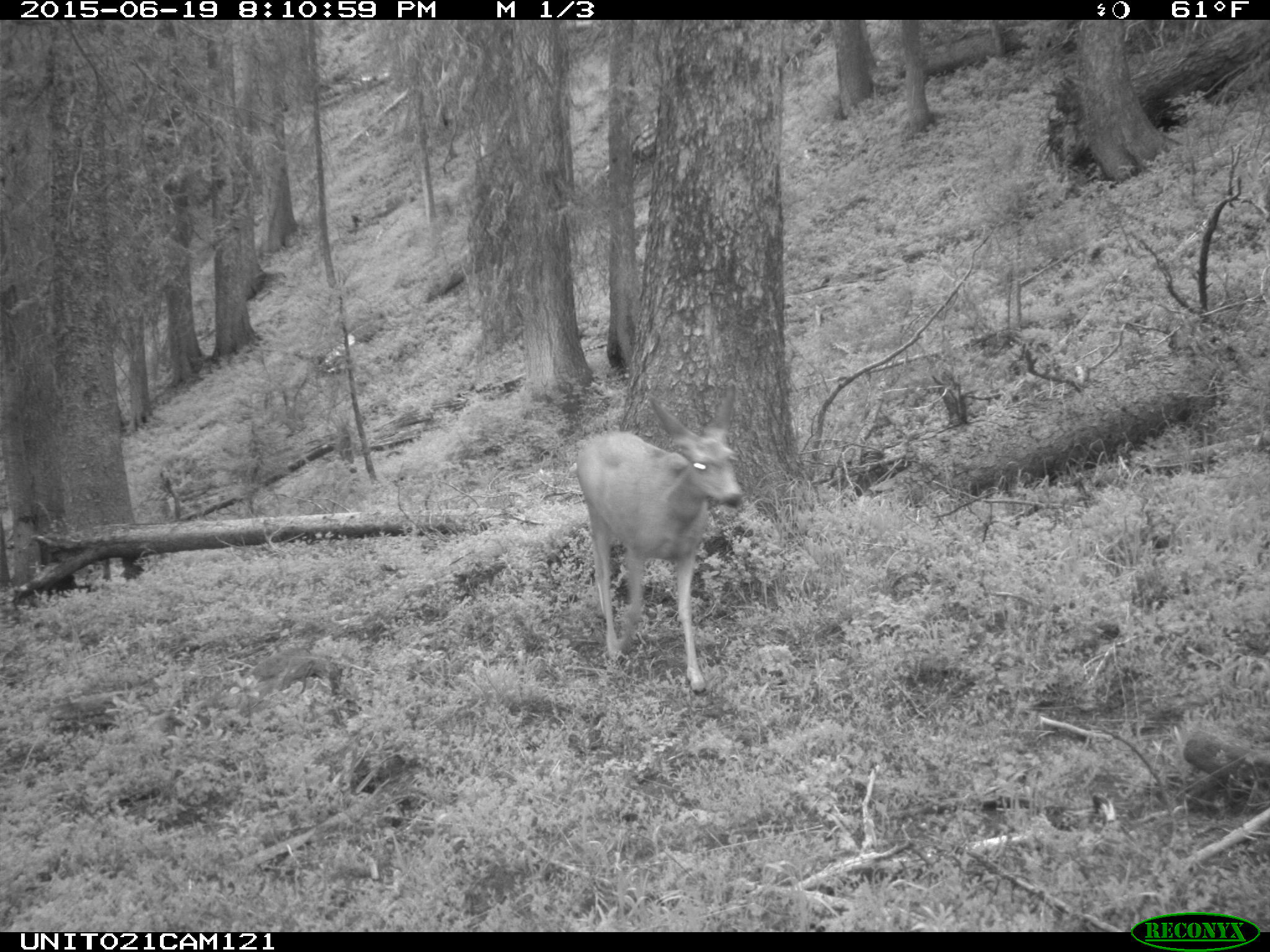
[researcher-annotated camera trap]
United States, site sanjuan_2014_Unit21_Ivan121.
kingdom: Animalia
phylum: Chordata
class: Mammalia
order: Artiodactyla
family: Cervidae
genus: Odocoileus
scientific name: Odocoileus hemionus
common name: mule deer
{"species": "Odocoileus hemionus (mule deer)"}